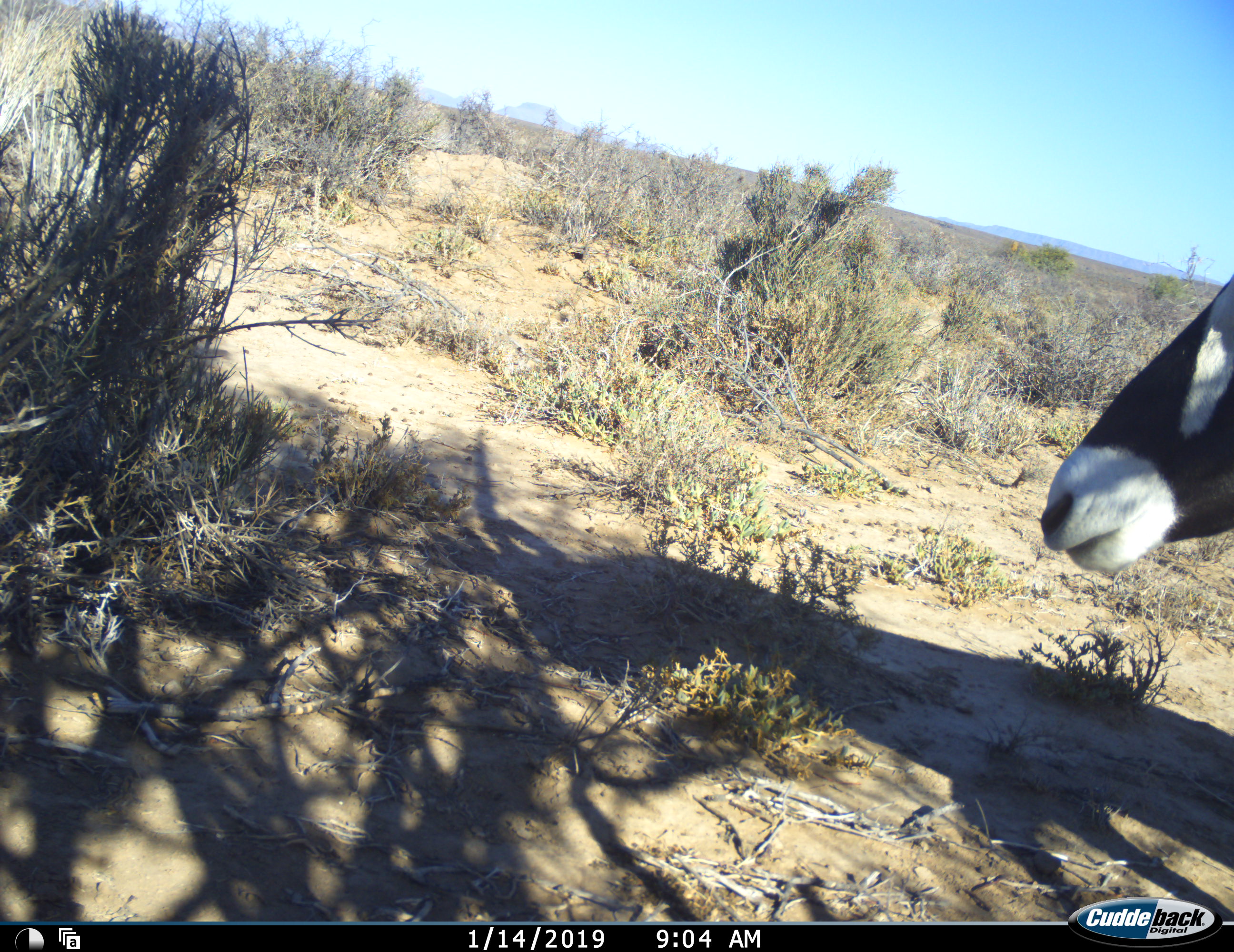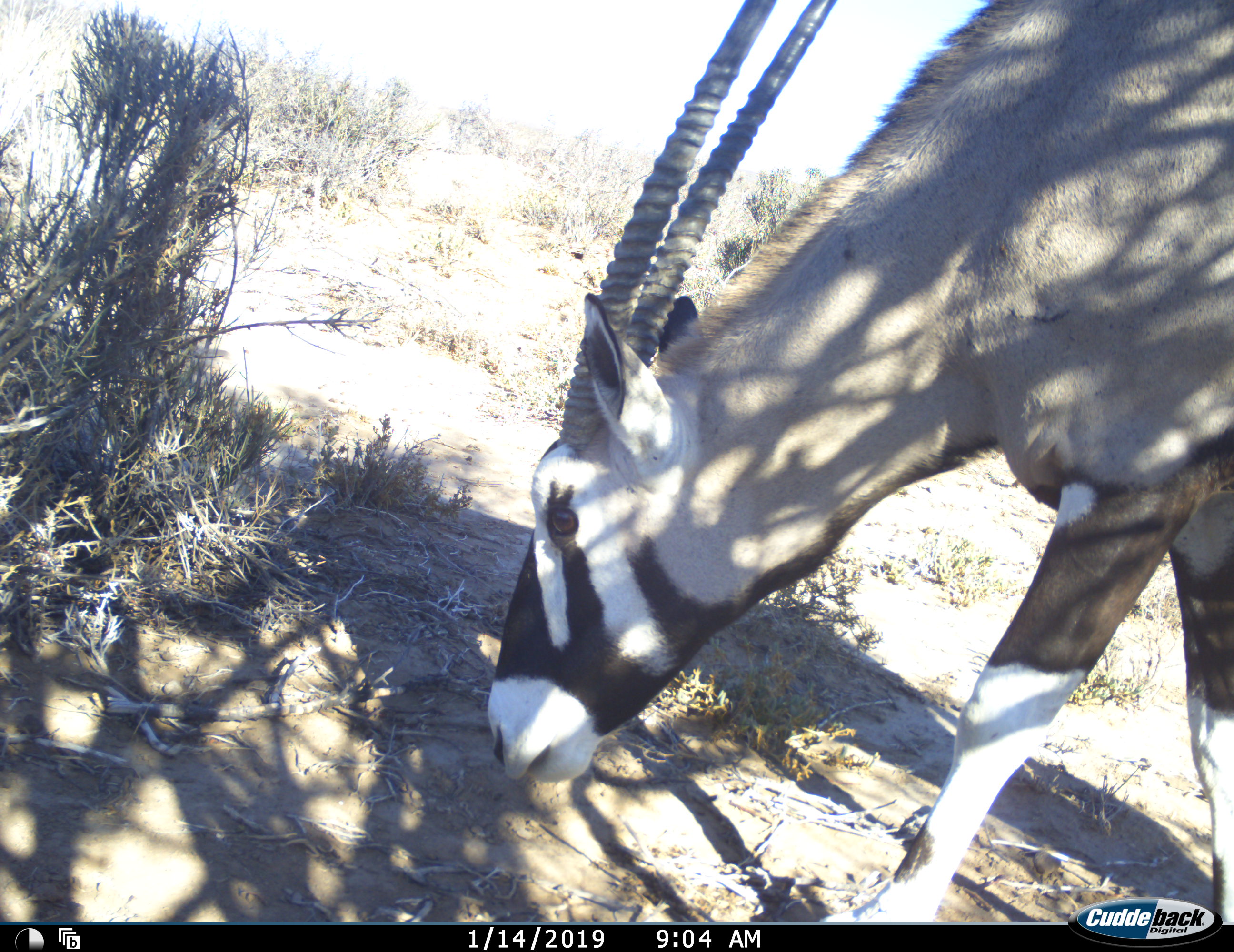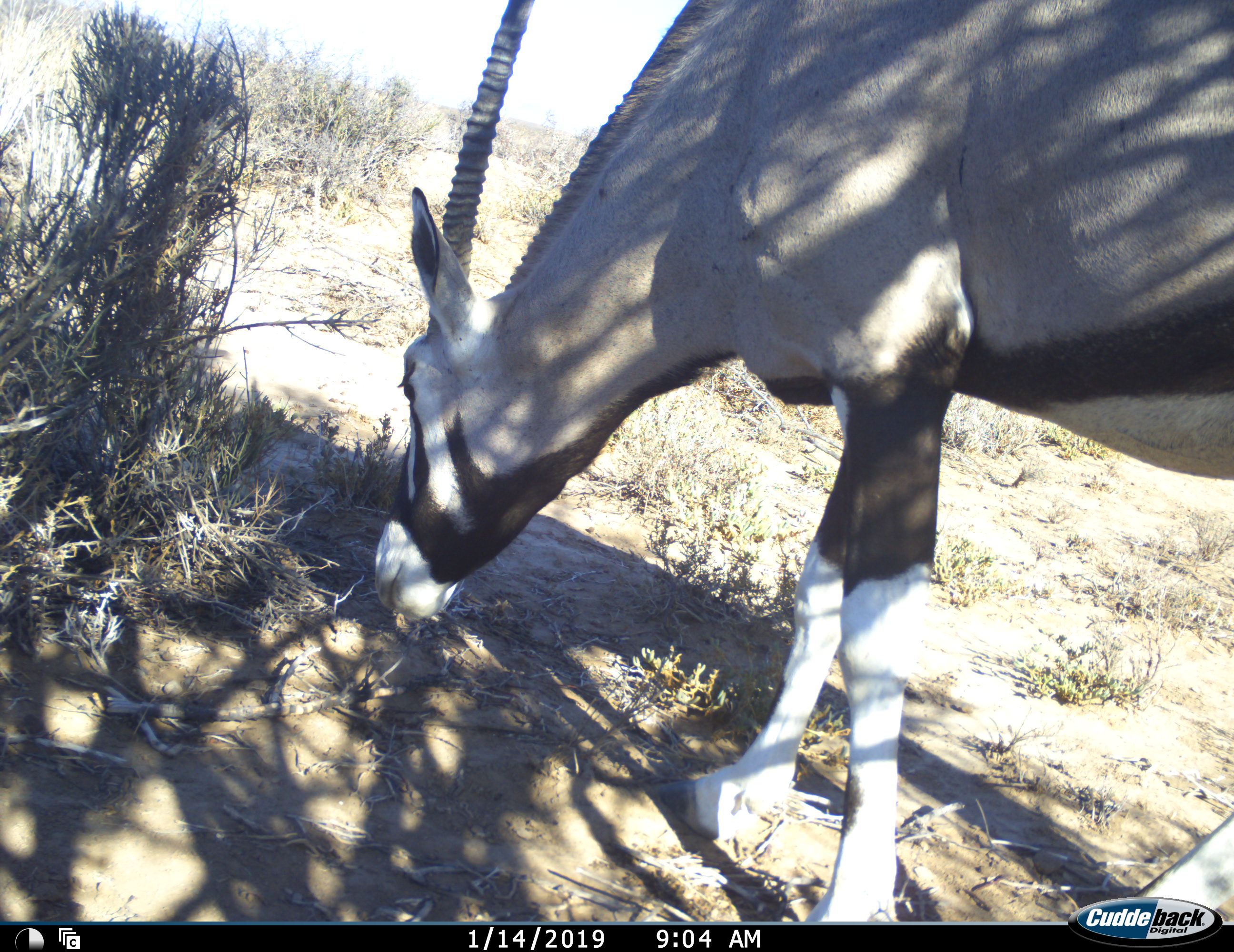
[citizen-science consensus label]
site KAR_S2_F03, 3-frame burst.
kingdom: Animalia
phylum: Chordata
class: Mammalia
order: Artiodactyla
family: Bovidae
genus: Oryx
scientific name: Oryx gazella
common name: gemsbok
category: oryx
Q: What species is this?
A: Oryx (gemsbok) (Oryx gazella).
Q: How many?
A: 1.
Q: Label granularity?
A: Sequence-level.